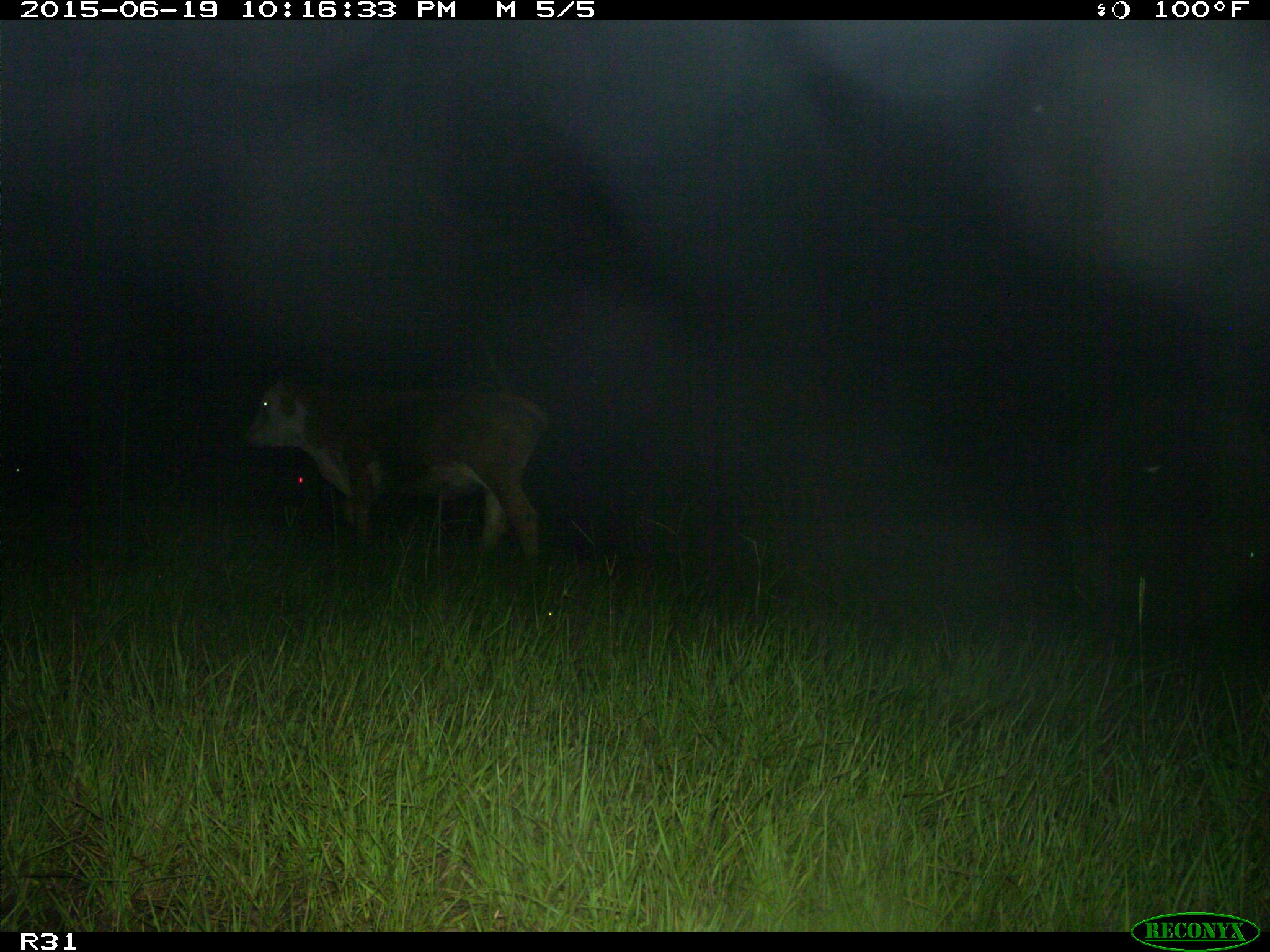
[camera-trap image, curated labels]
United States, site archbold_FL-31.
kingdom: Animalia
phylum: Chordata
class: Mammalia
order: Artiodactyla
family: Bovidae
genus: Bos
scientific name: Bos taurus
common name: domestic cow